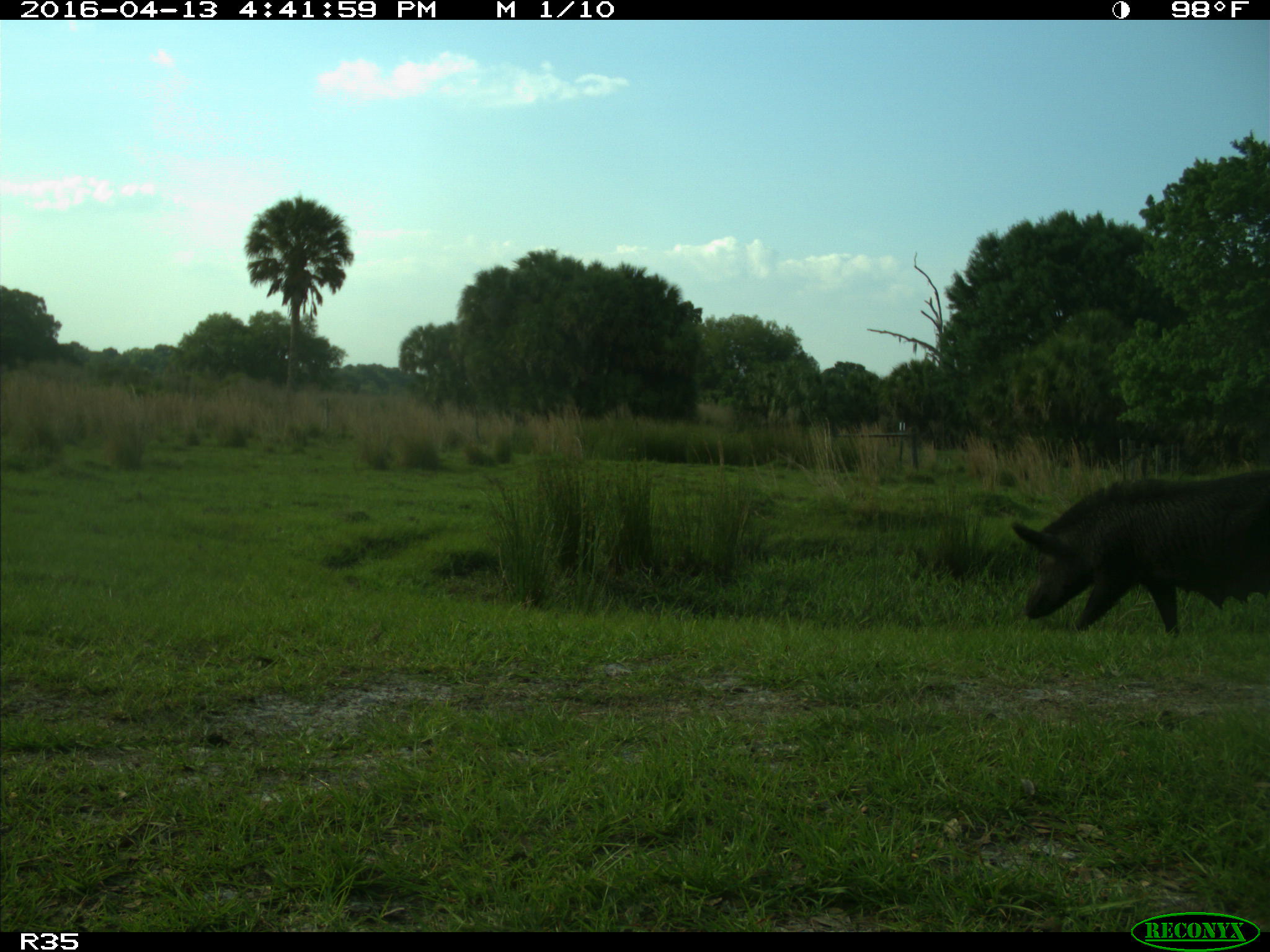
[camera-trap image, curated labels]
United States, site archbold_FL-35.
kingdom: Animalia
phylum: Chordata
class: Mammalia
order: Artiodactyla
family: Suidae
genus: Sus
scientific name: Sus scrofa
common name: wild boar